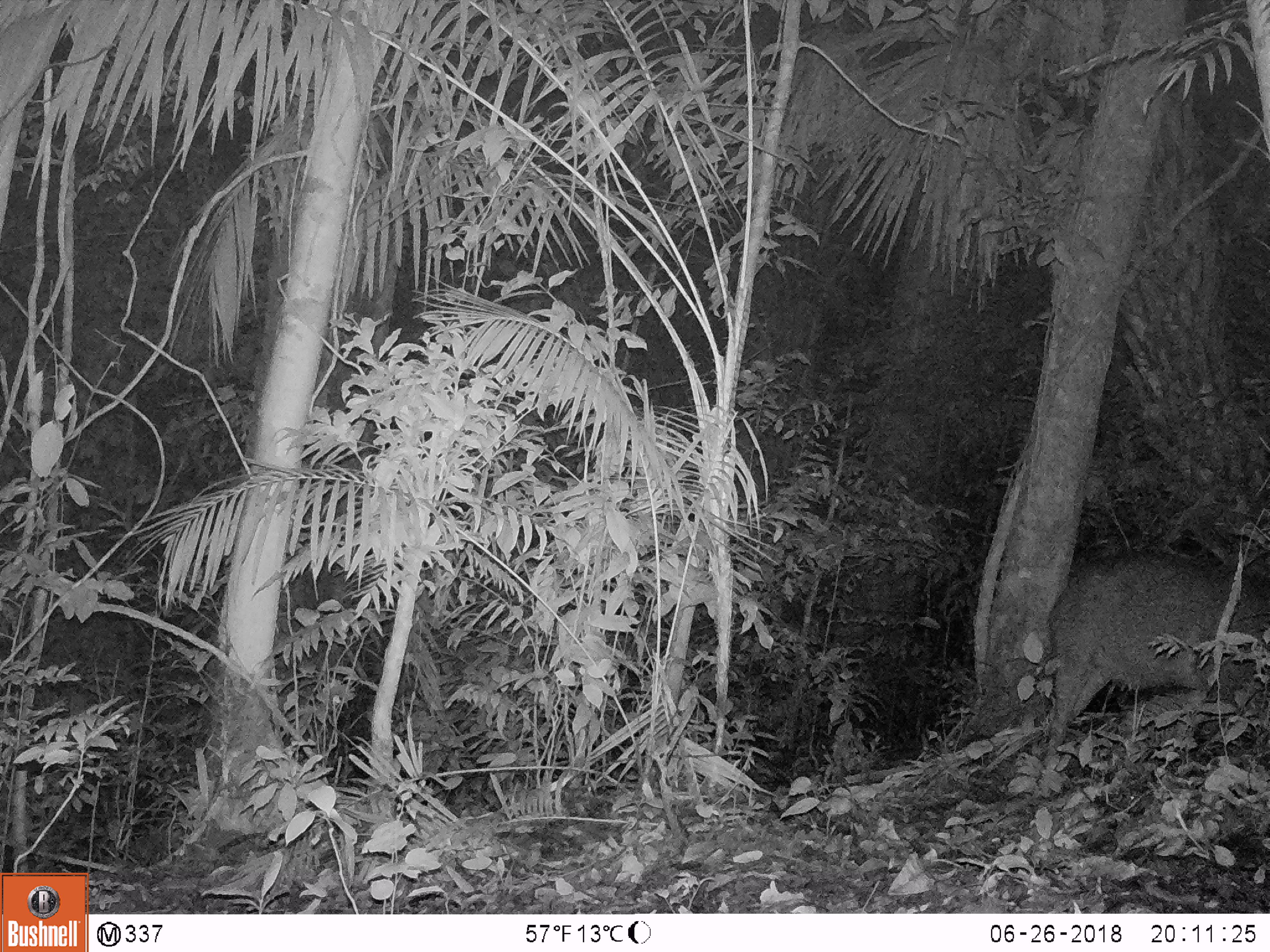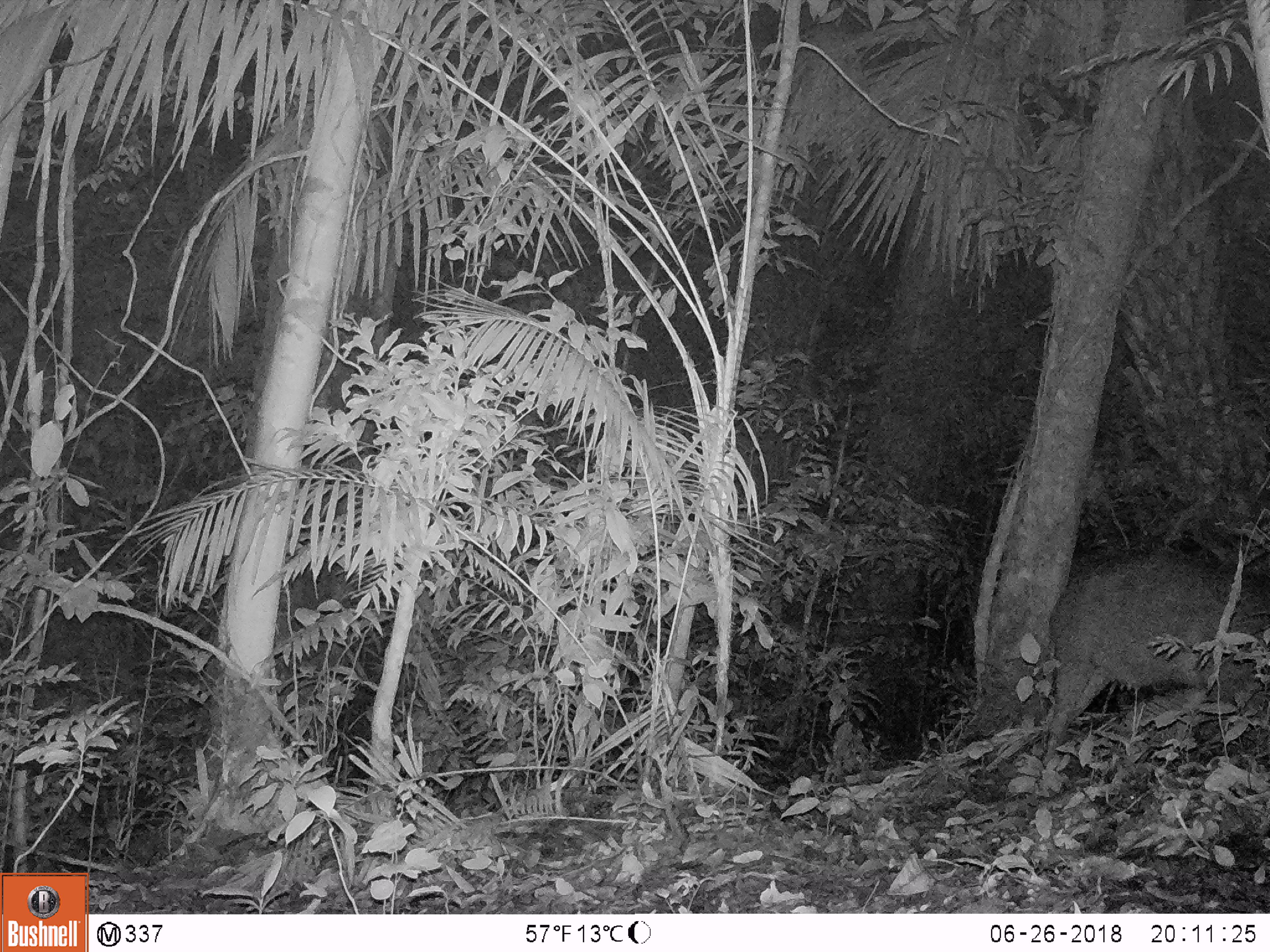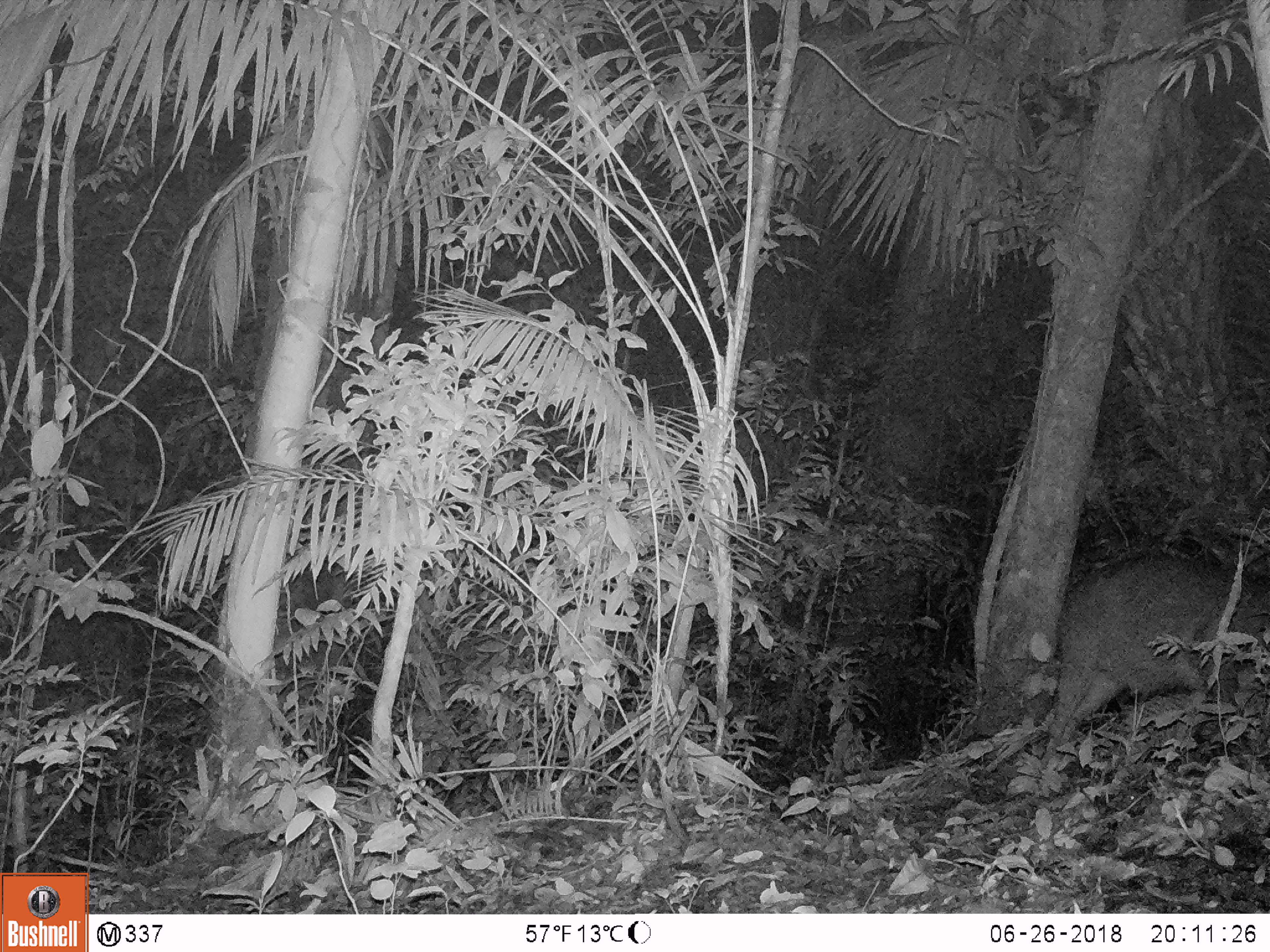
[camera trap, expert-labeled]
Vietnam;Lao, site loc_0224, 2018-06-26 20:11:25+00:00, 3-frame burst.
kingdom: Animalia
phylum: Chordata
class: Mammalia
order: Artiodactyla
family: Suidae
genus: Sus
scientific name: Sus scrofa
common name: eurasian wild pig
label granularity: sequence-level